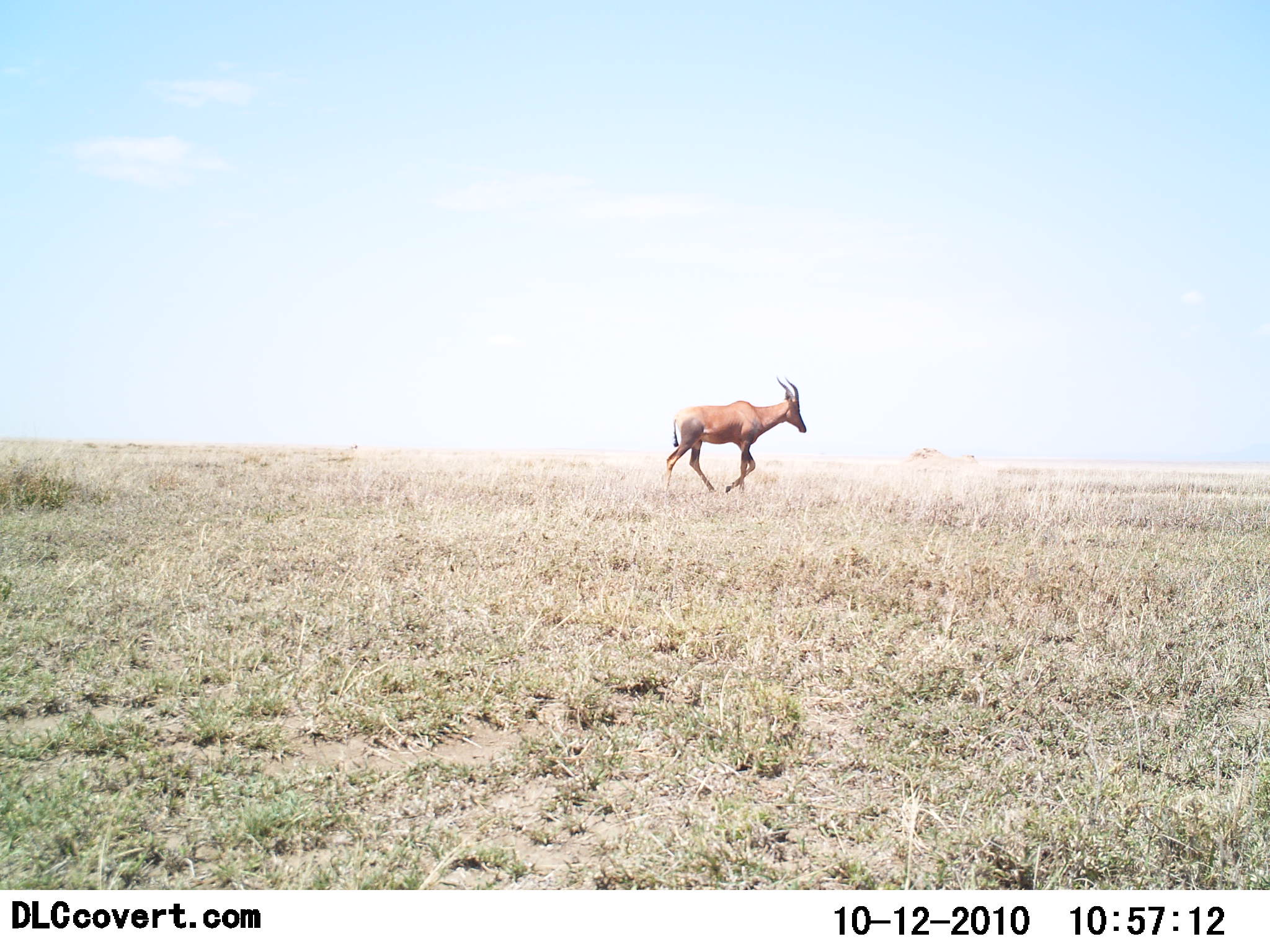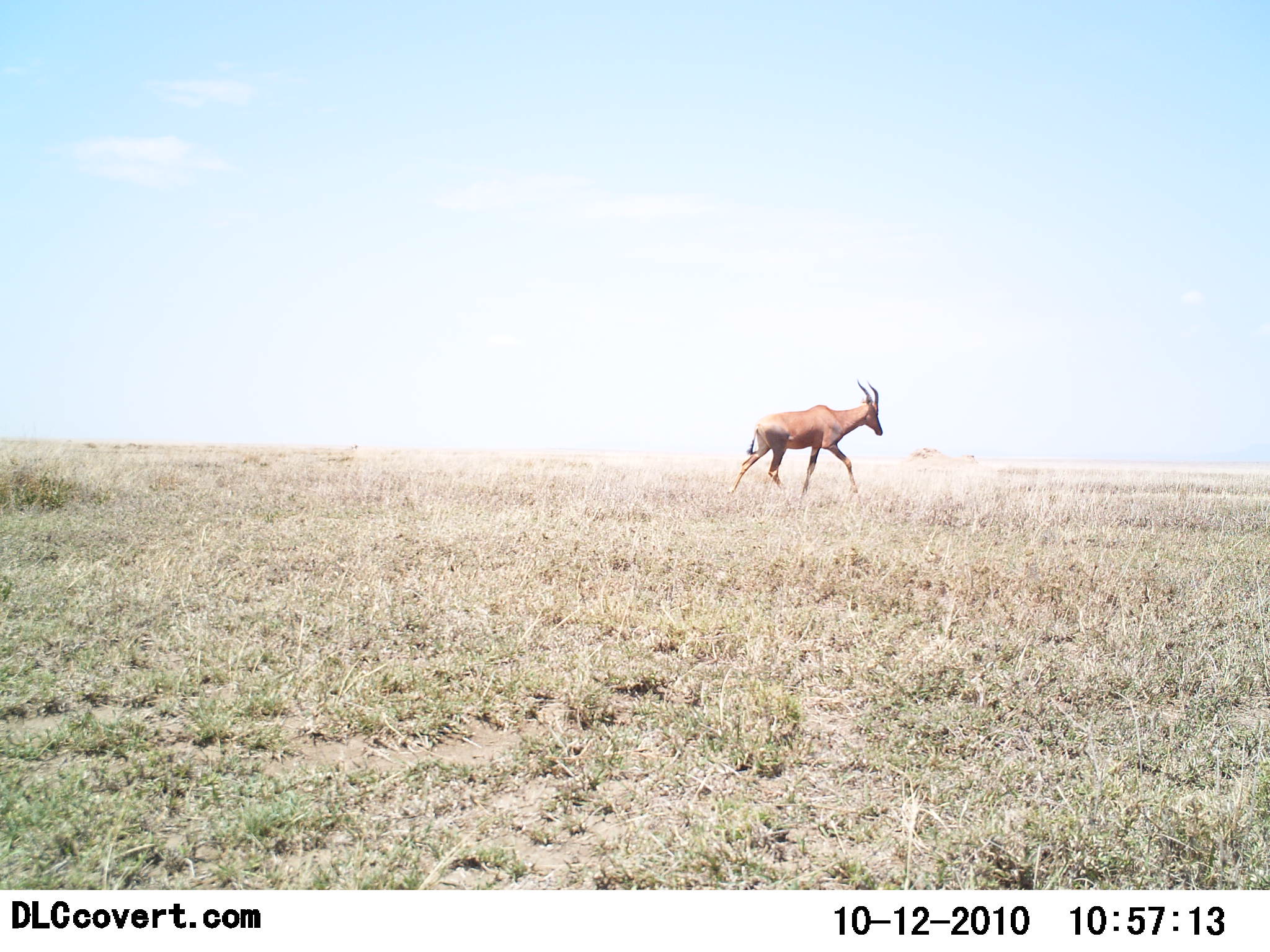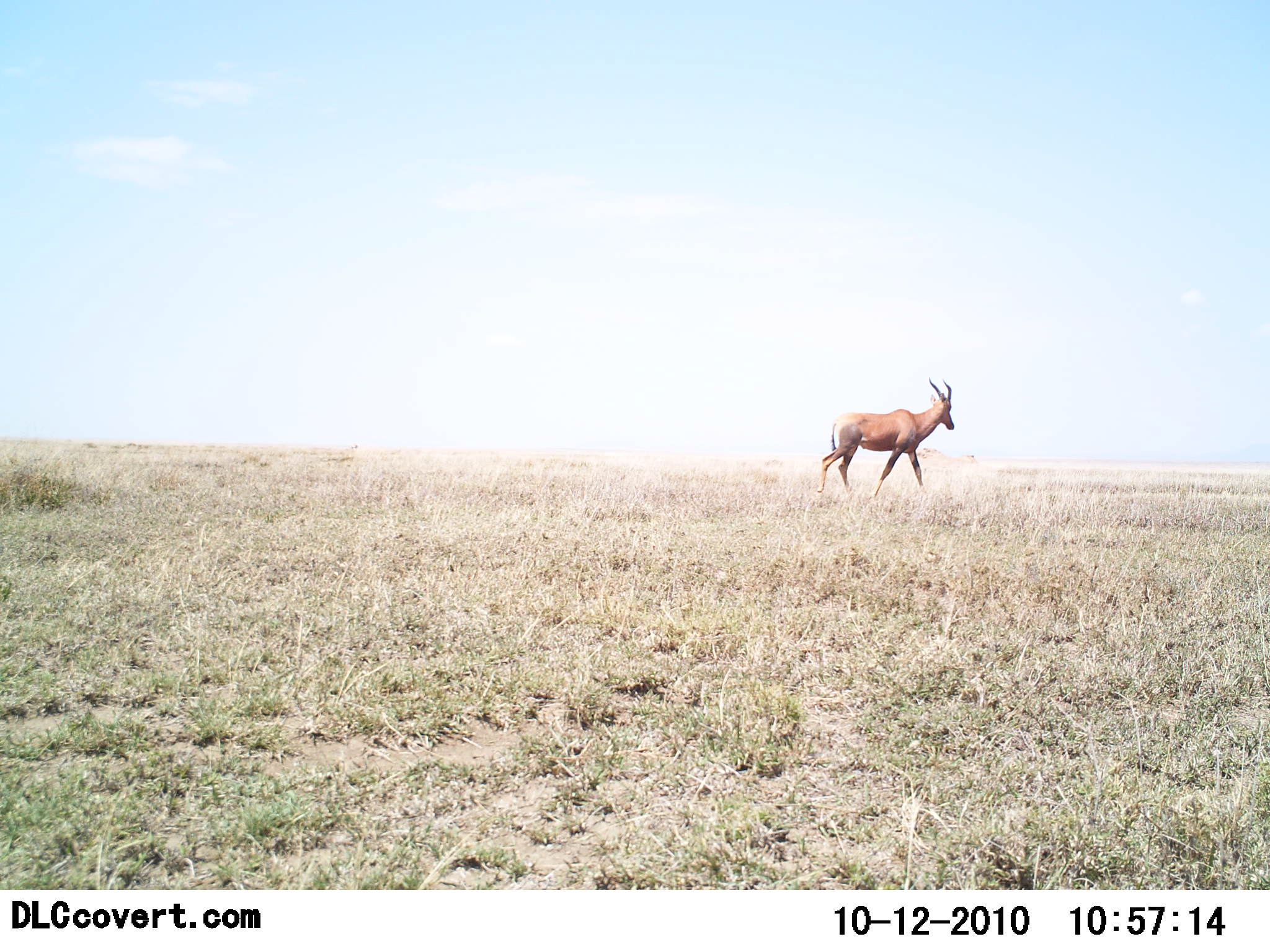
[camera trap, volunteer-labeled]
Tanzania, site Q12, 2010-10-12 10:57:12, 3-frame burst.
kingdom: Animalia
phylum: Chordata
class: Mammalia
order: Artiodactyla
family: Bovidae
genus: Damaliscus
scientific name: Damaliscus lunatus jimela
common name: topi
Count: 1.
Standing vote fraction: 0%.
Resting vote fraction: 0%.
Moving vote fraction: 100%.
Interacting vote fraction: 0%.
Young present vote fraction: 0%.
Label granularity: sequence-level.